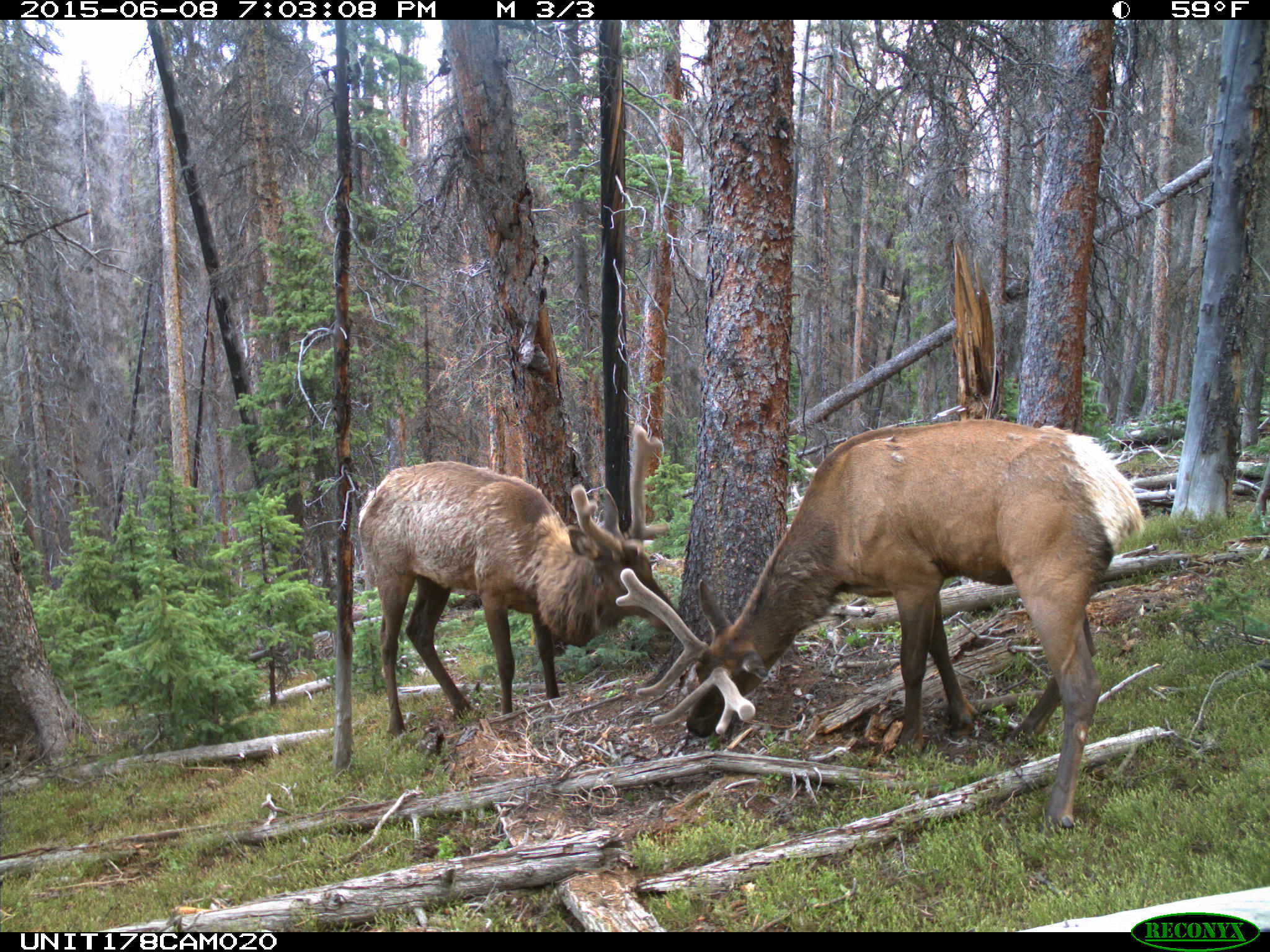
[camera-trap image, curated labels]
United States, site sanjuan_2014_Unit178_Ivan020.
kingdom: Animalia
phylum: Chordata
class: Mammalia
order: Artiodactyla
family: Cervidae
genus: Cervus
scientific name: Cervus elaphus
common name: red deer